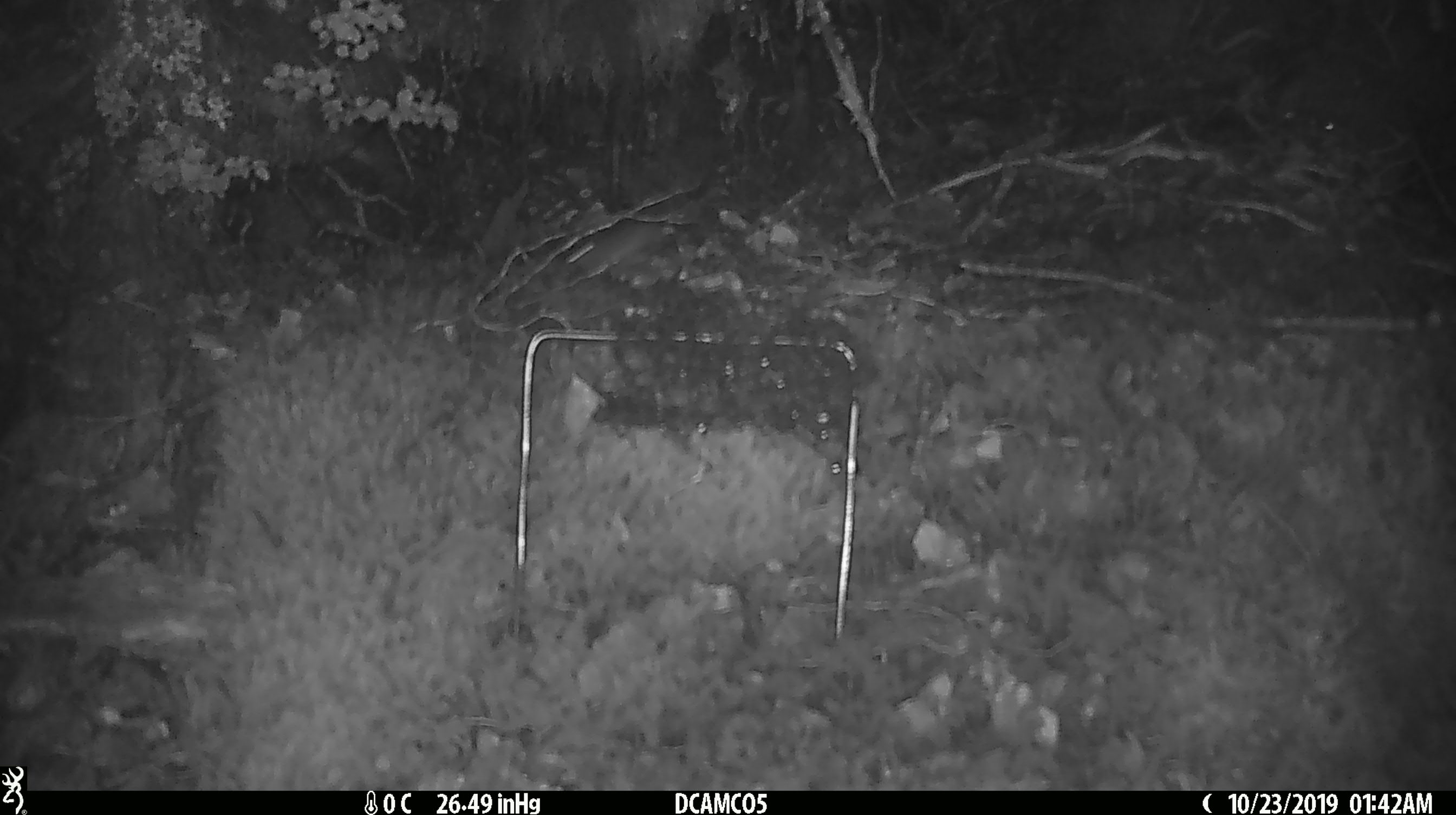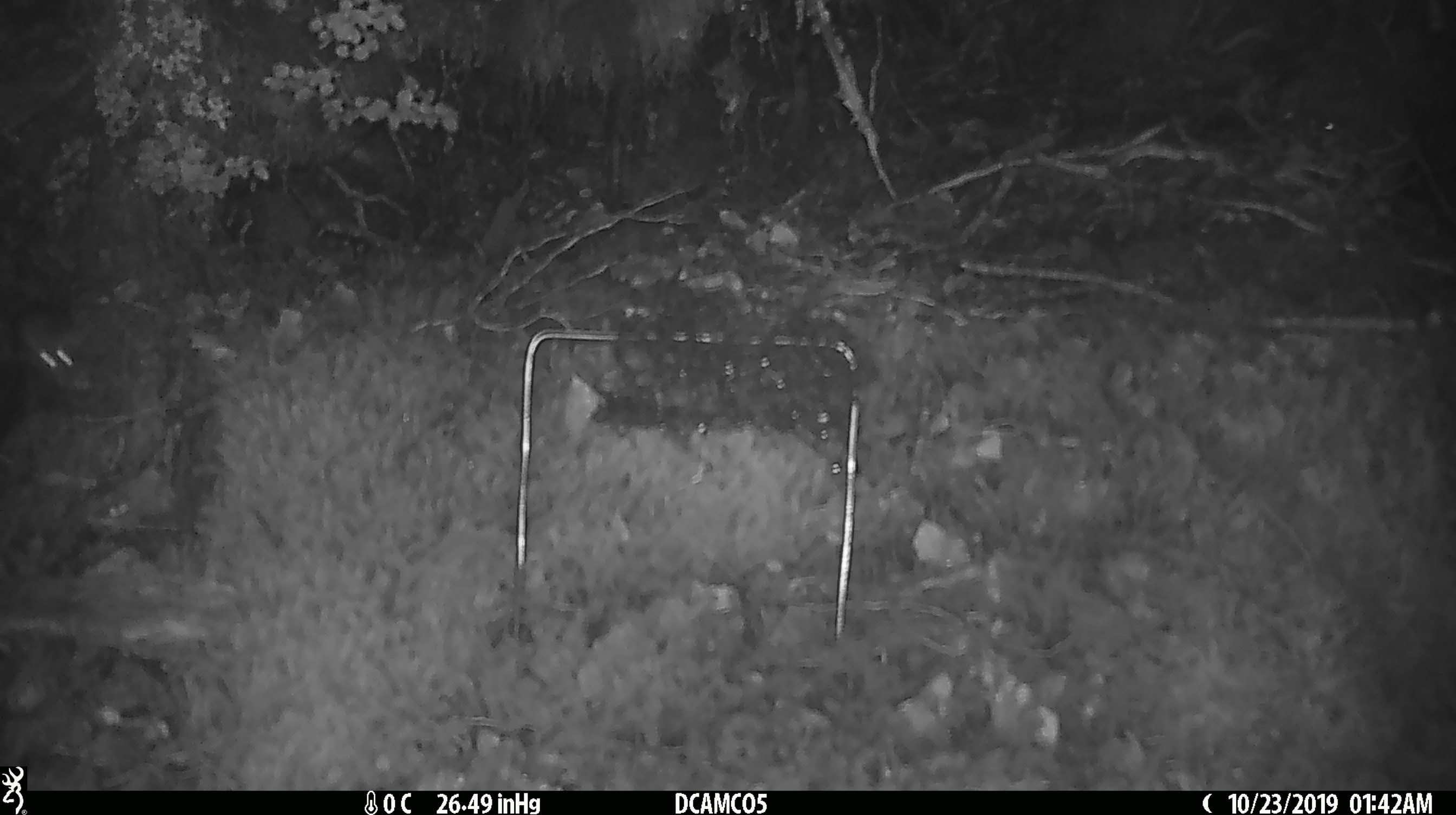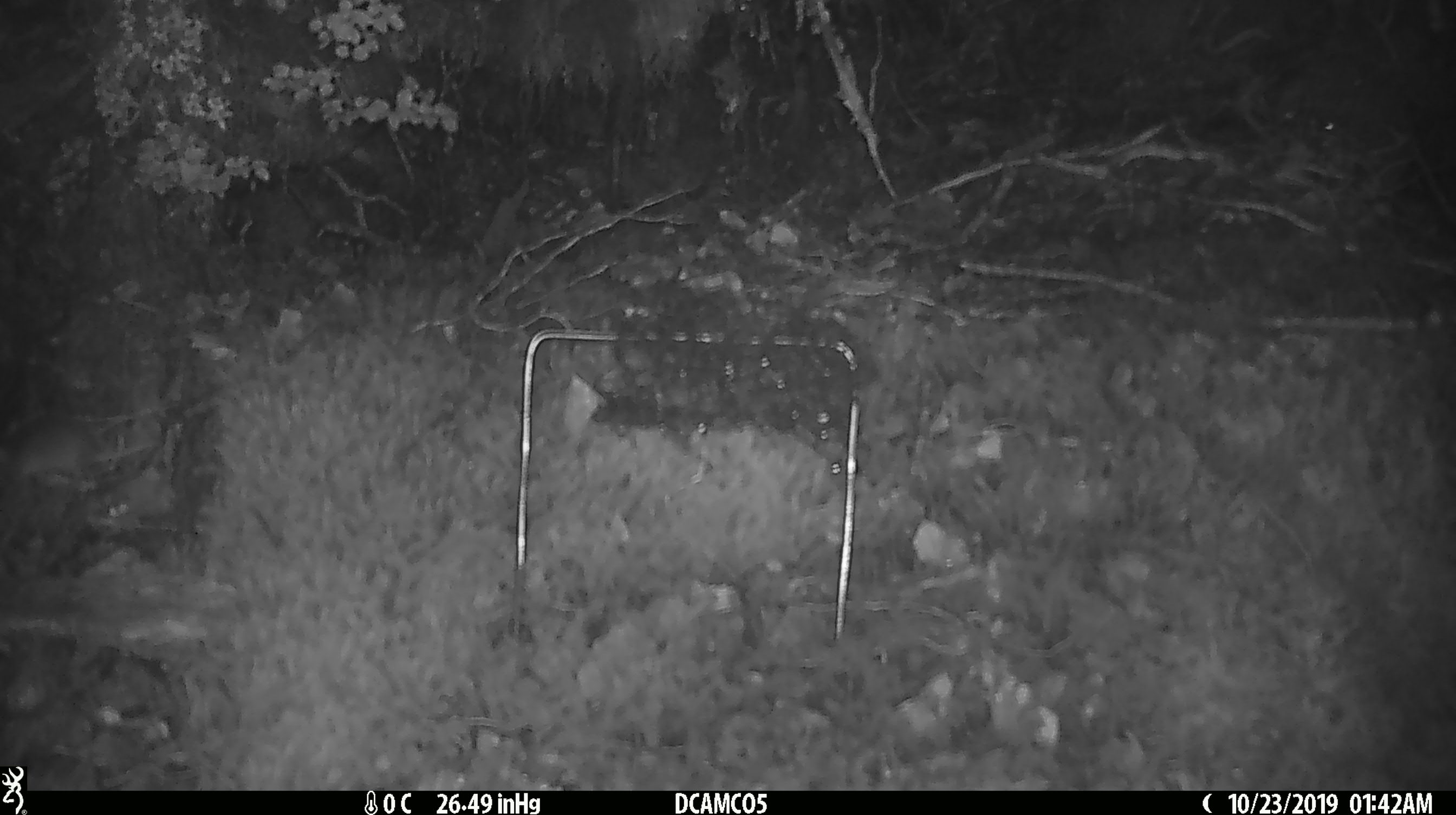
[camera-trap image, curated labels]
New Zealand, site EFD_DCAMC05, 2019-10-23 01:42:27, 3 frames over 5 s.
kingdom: Animalia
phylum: Chordata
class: Mammalia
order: Rodentia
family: Muridae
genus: Mus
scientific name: Mus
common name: mouse